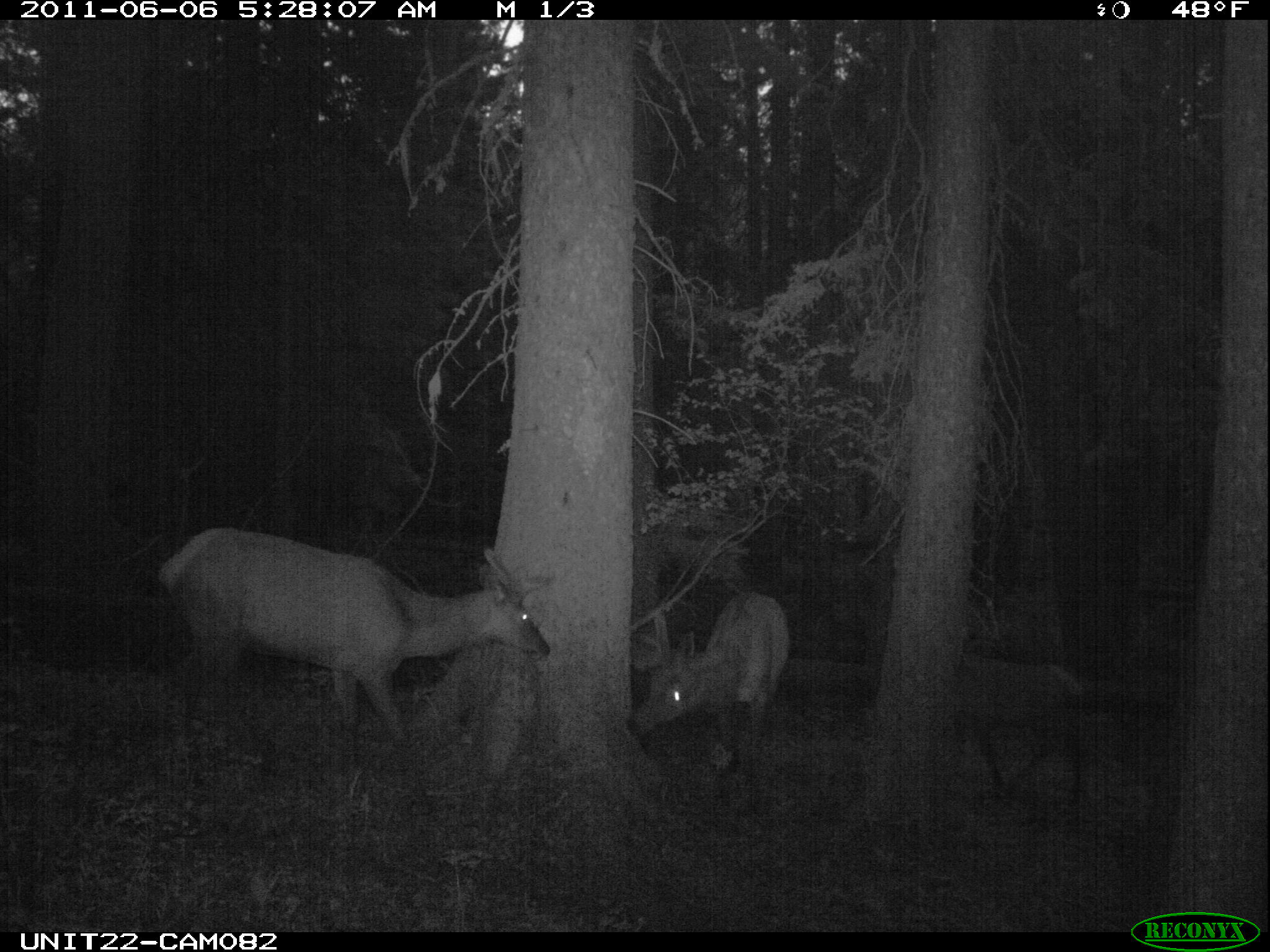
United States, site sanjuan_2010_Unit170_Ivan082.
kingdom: Animalia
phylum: Chordata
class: Mammalia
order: Artiodactyla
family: Cervidae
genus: Cervus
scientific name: Cervus elaphus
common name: red deer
Cervus elaphus (red deer).